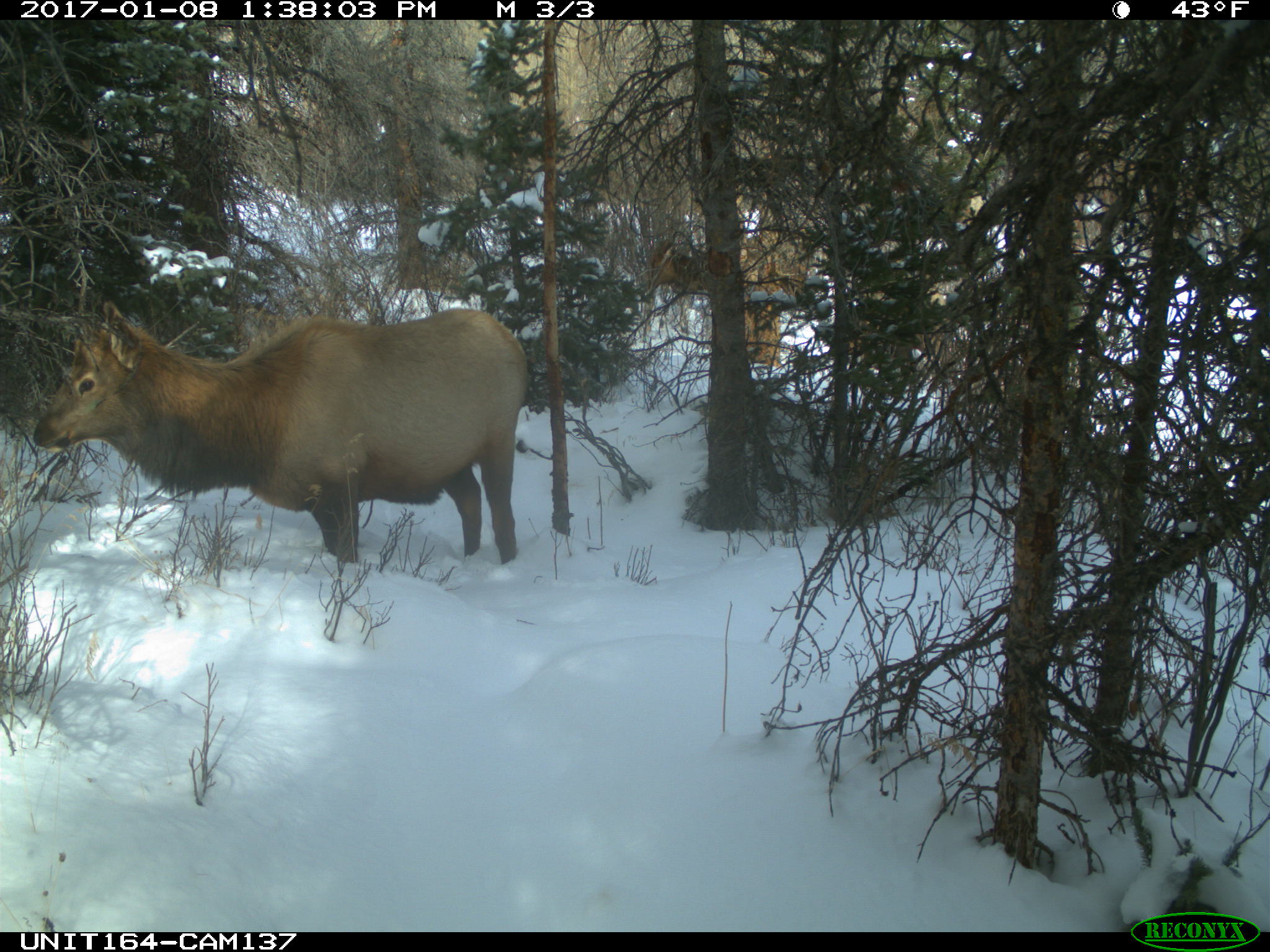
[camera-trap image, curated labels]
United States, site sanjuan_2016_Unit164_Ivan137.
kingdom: Animalia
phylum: Chordata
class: Mammalia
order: Artiodactyla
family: Cervidae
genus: Cervus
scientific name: Cervus elaphus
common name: red deer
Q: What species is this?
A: Cervus elaphus (red deer).